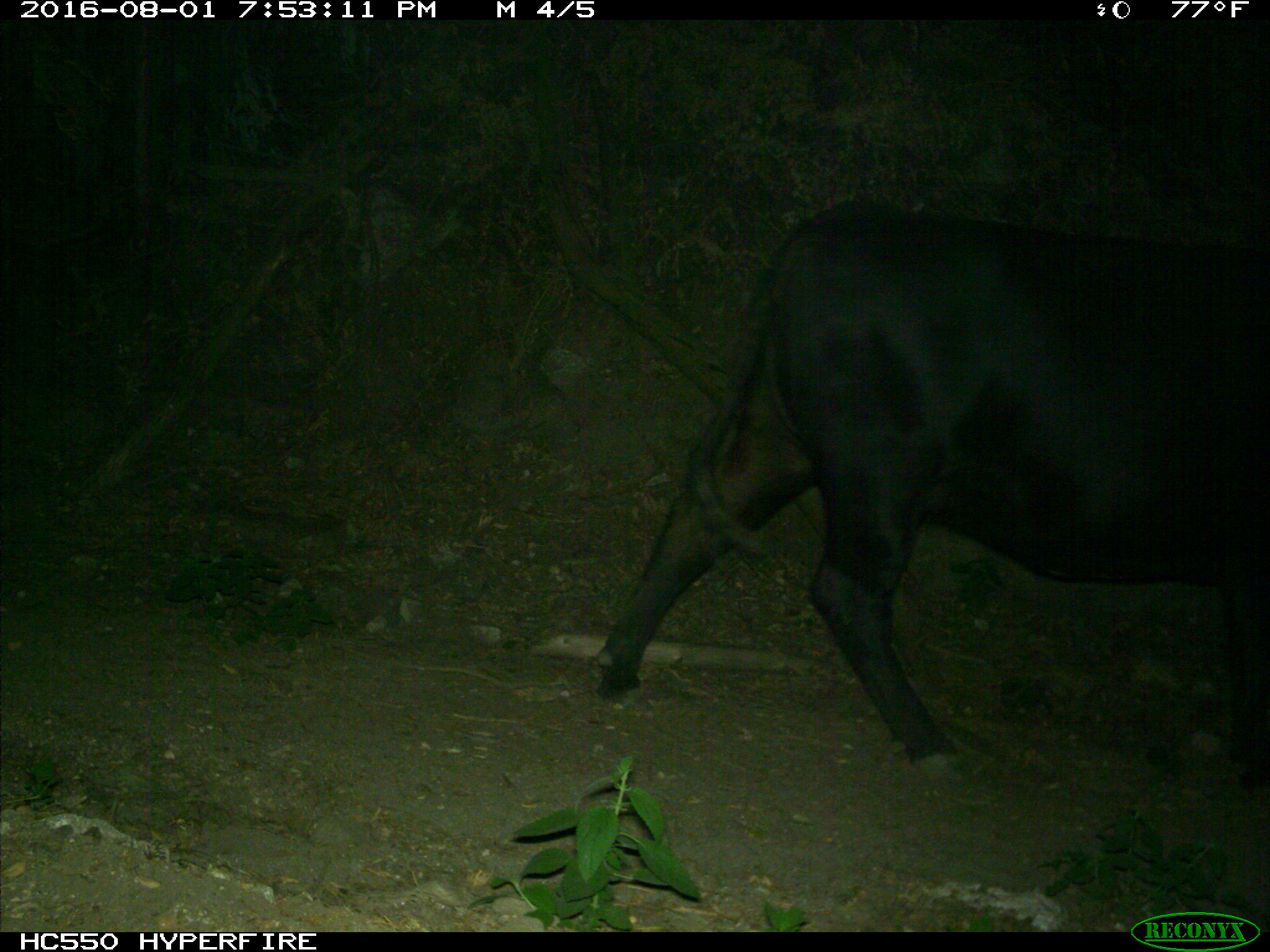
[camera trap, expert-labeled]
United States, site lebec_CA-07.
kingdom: Animalia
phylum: Chordata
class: Mammalia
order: Artiodactyla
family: Bovidae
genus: Bos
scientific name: Bos taurus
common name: domestic cow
Bos taurus (domestic cow).